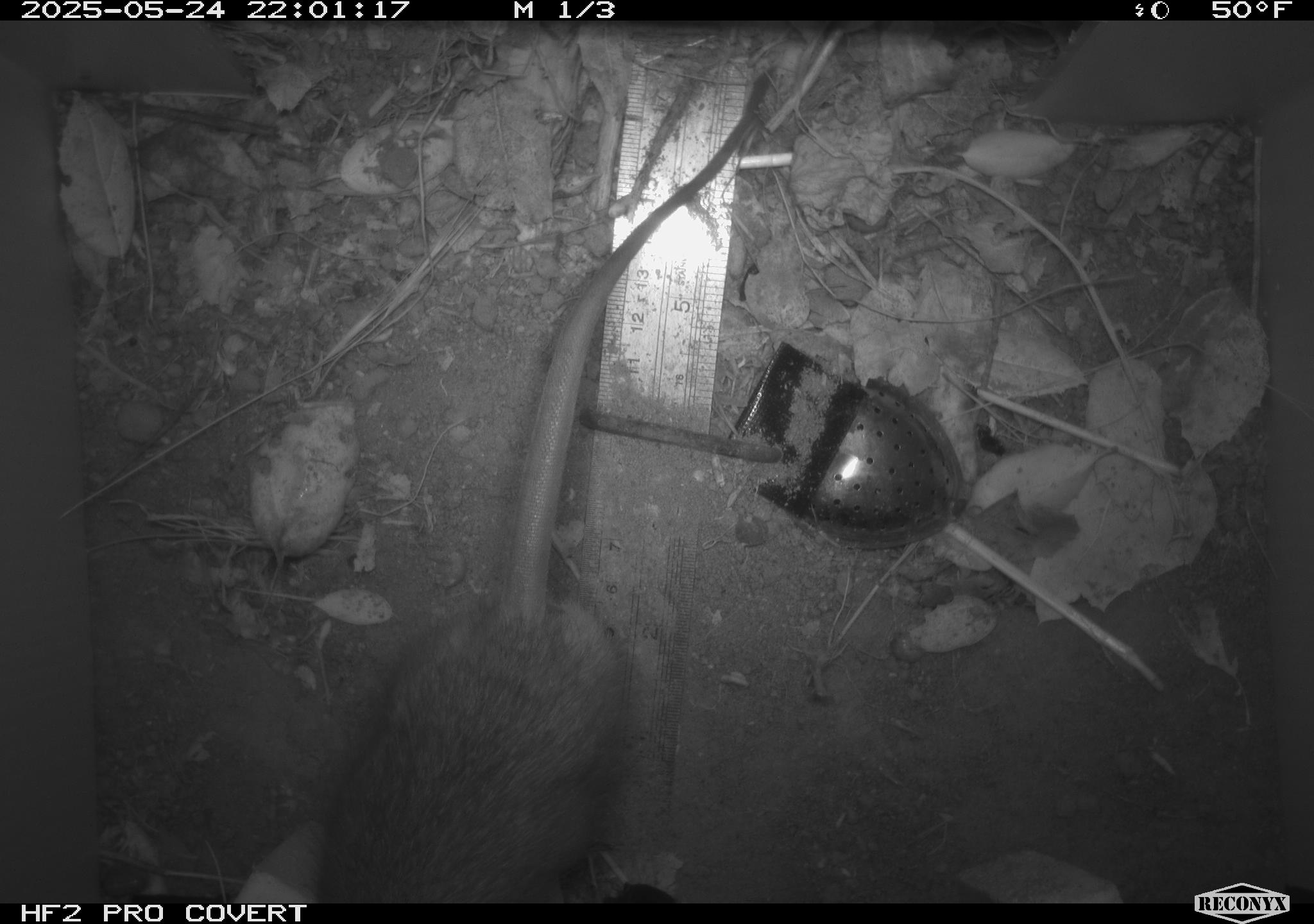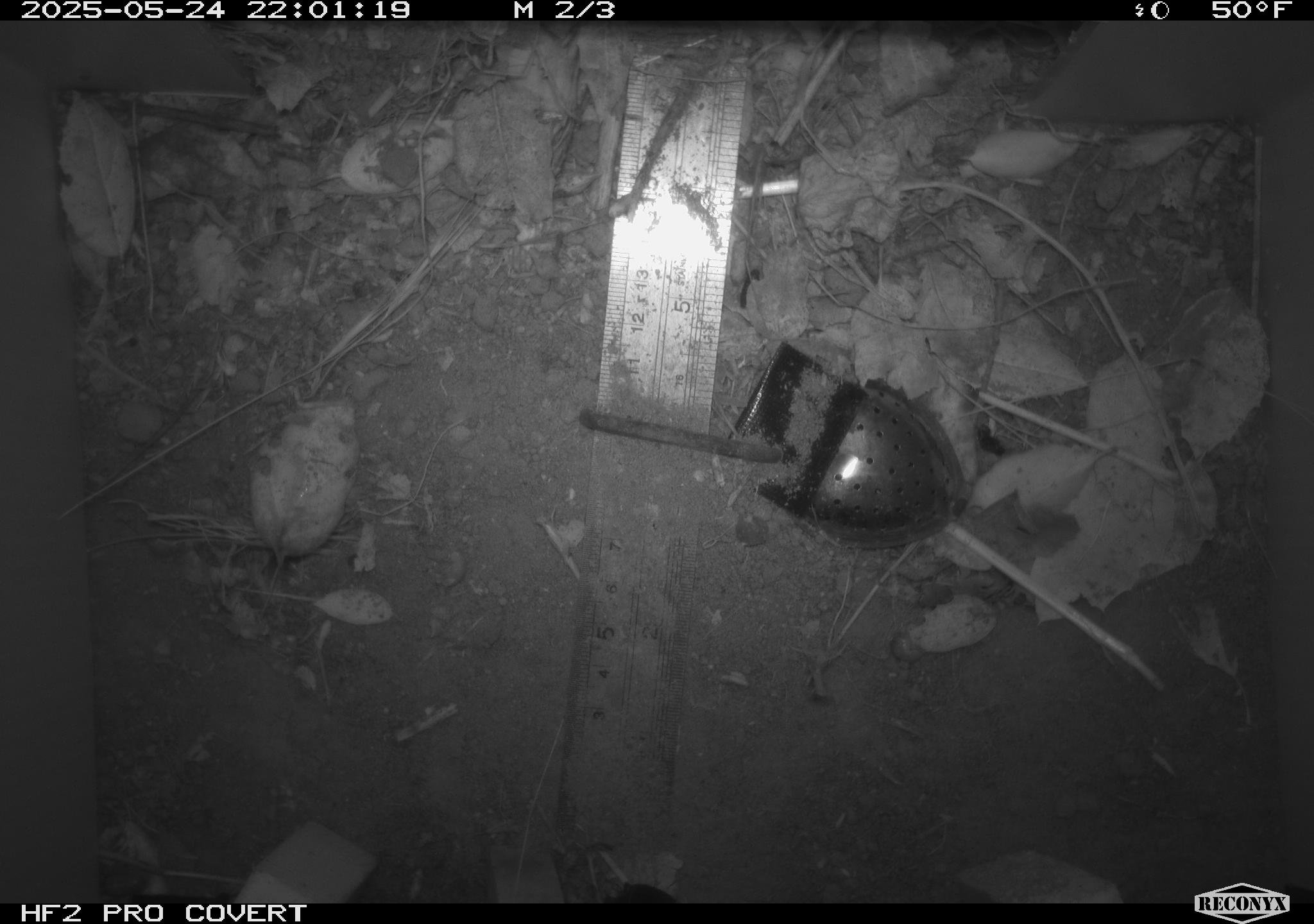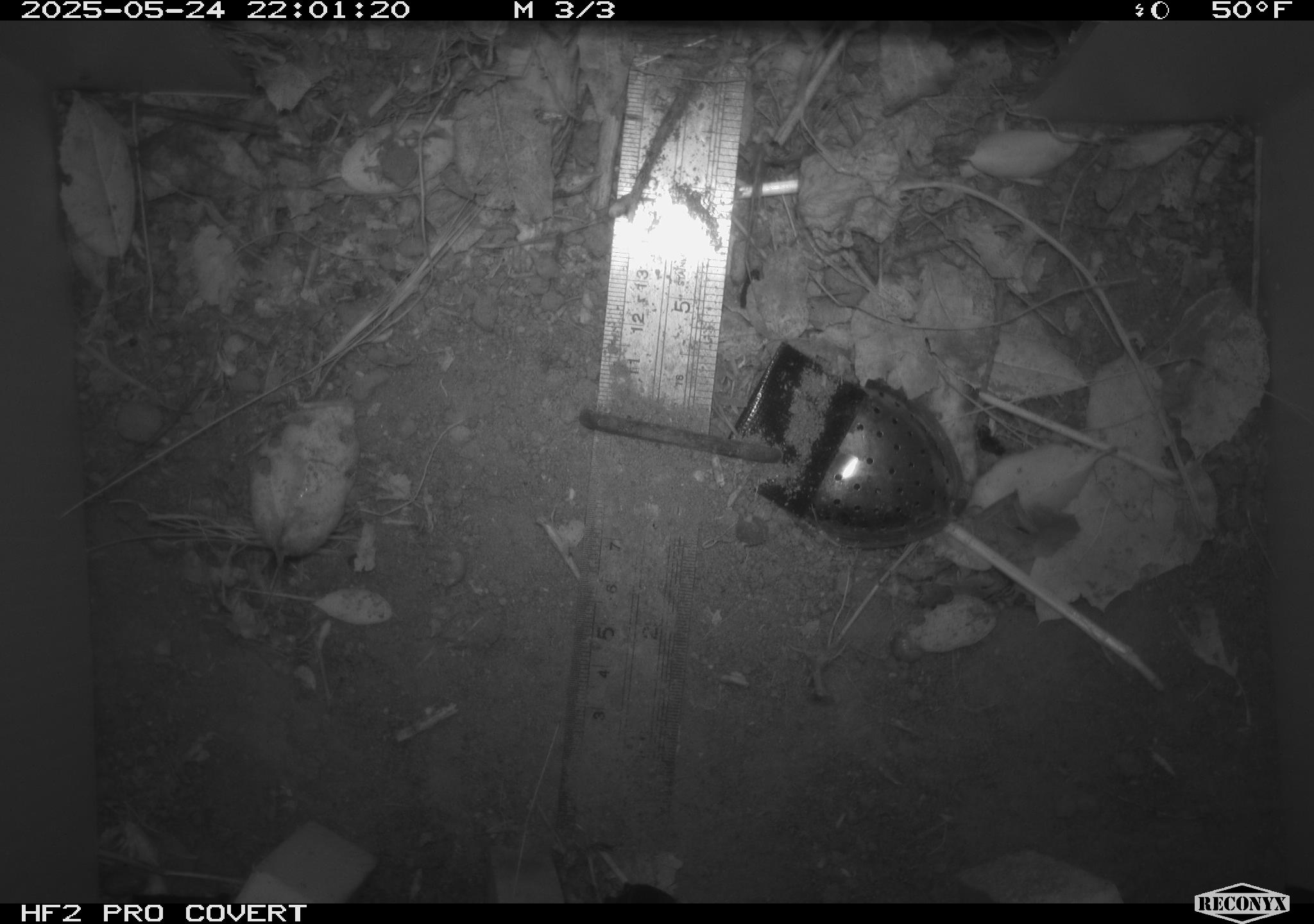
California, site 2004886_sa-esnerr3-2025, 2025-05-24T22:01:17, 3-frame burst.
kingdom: Animalia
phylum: Chordata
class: Mammalia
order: Rodentia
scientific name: Rodentia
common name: rodent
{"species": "rodent (Rodentia)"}